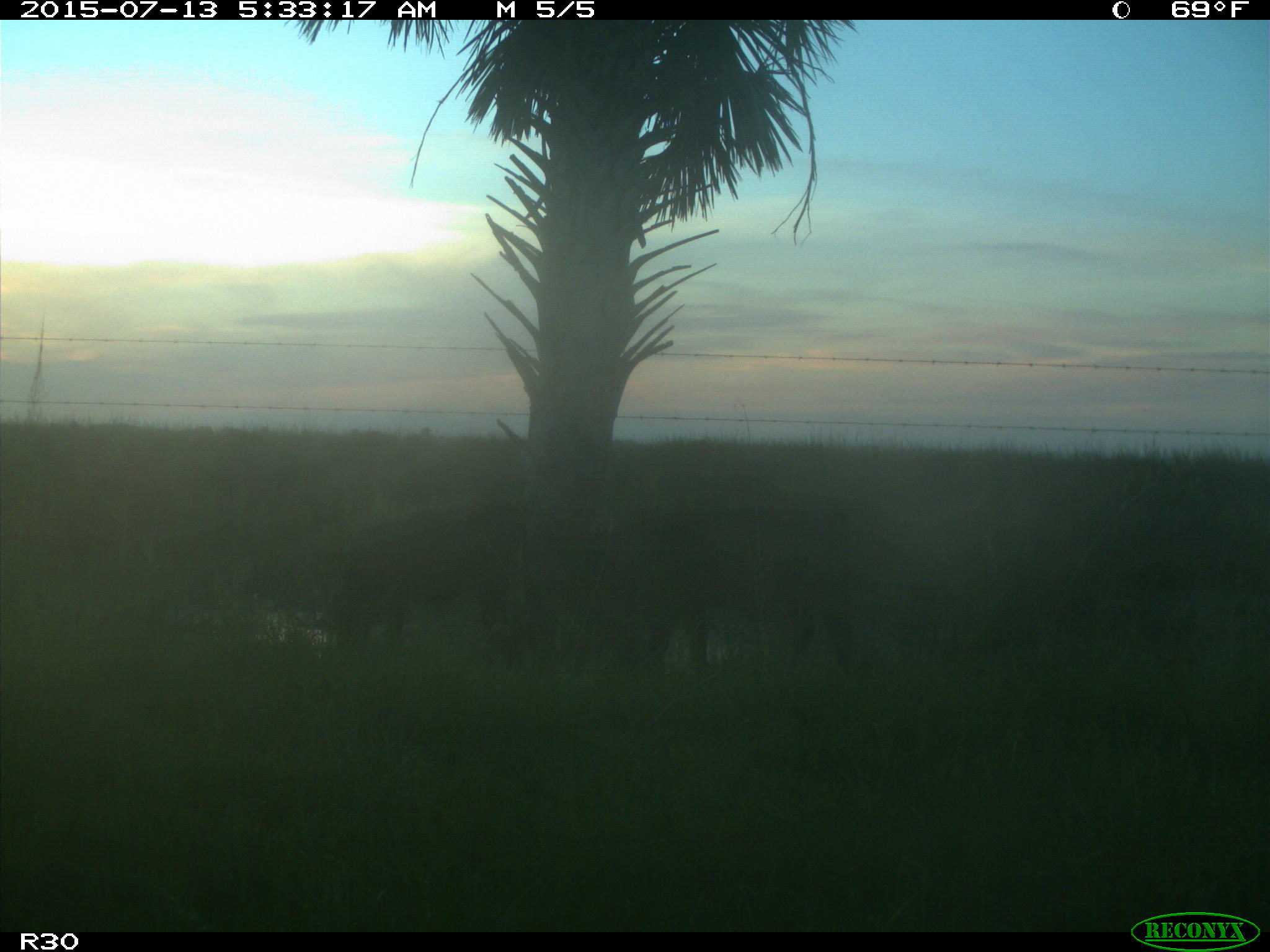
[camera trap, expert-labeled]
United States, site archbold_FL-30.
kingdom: Animalia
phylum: Chordata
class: Mammalia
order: Artiodactyla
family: Bovidae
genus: Bos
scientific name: Bos taurus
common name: domestic cow